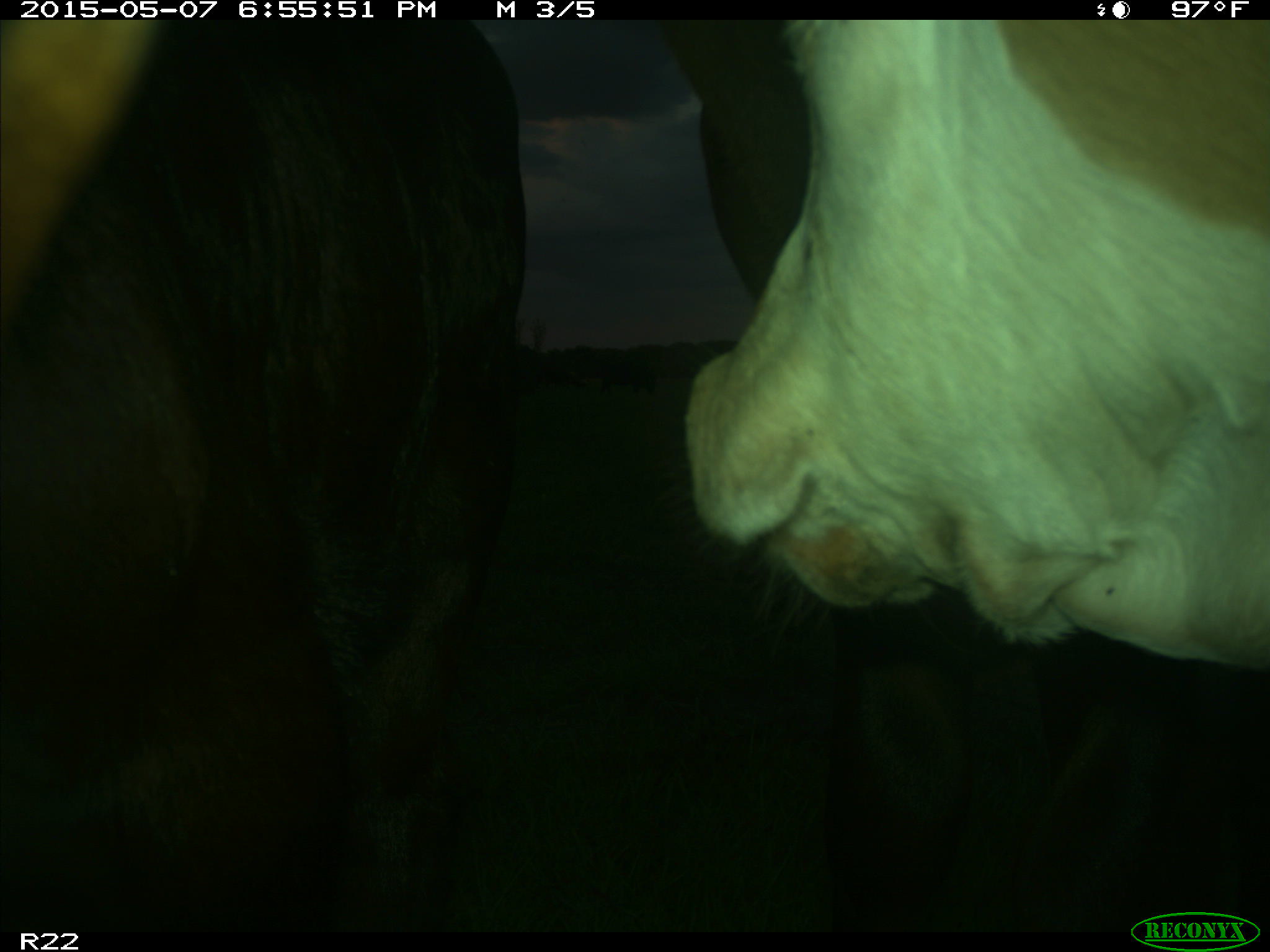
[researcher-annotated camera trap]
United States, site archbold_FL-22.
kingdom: Animalia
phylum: Chordata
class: Mammalia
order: Artiodactyla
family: Bovidae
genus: Bos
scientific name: Bos taurus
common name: domestic cow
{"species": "Bos taurus (domestic cow)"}